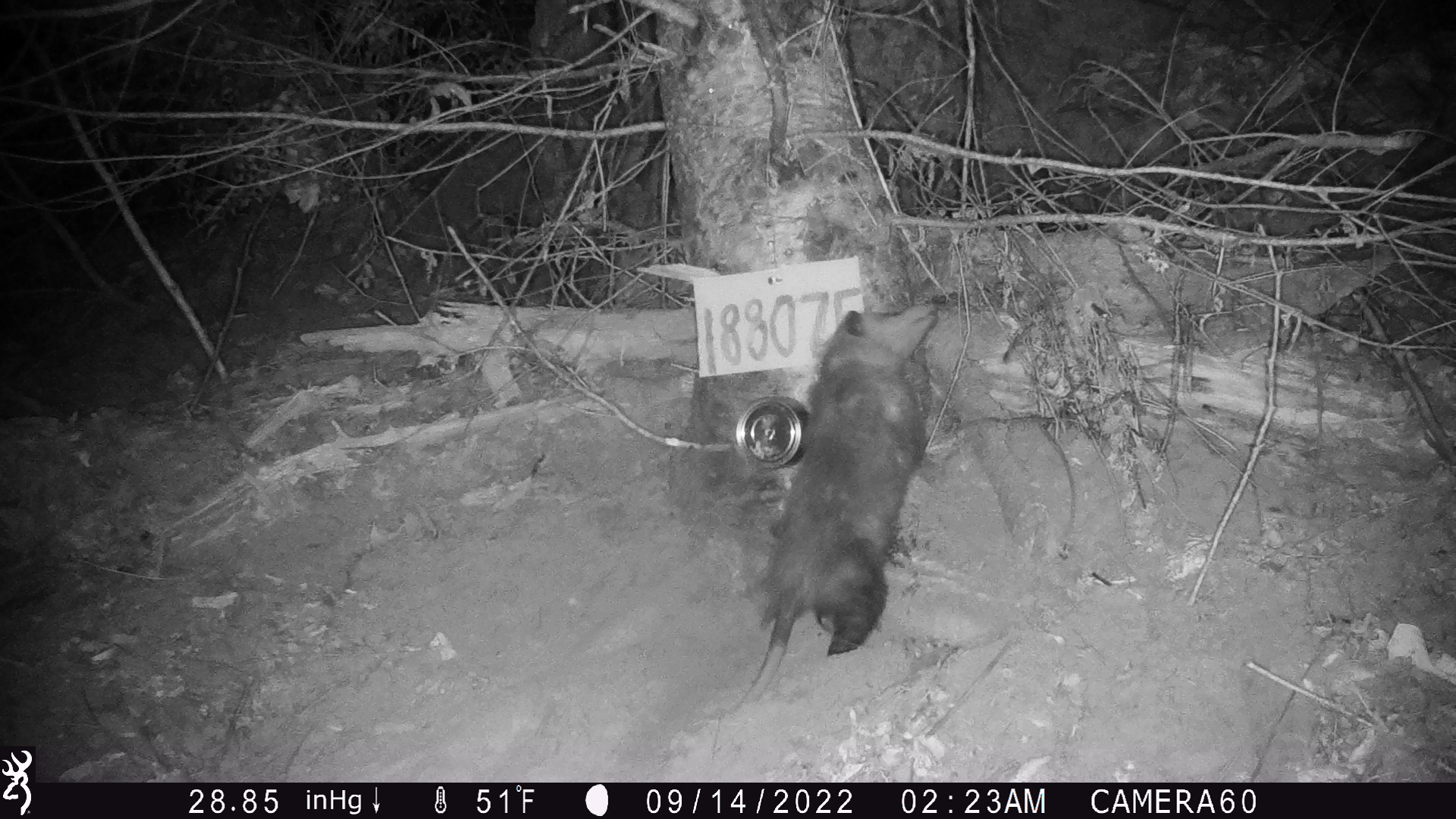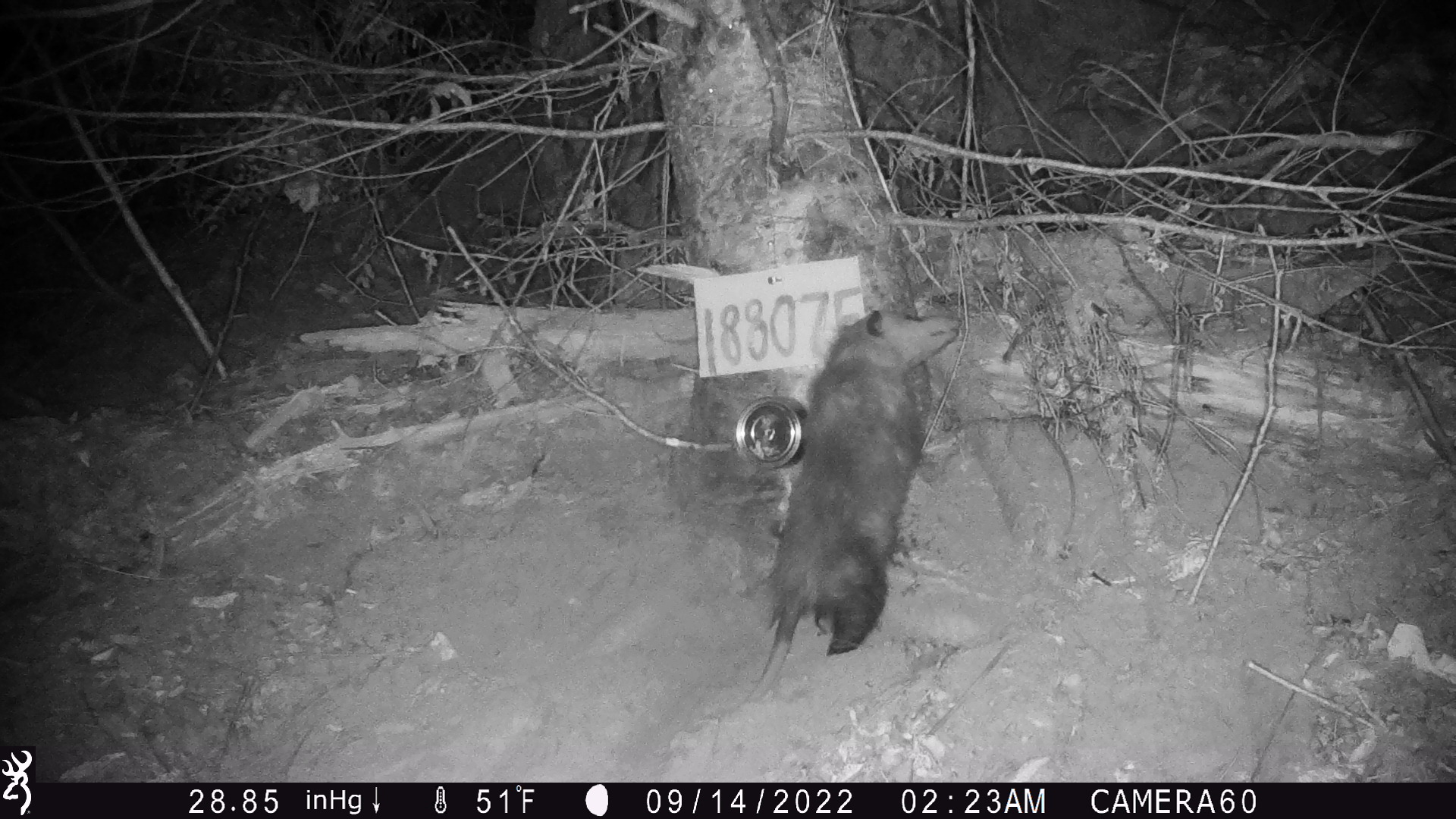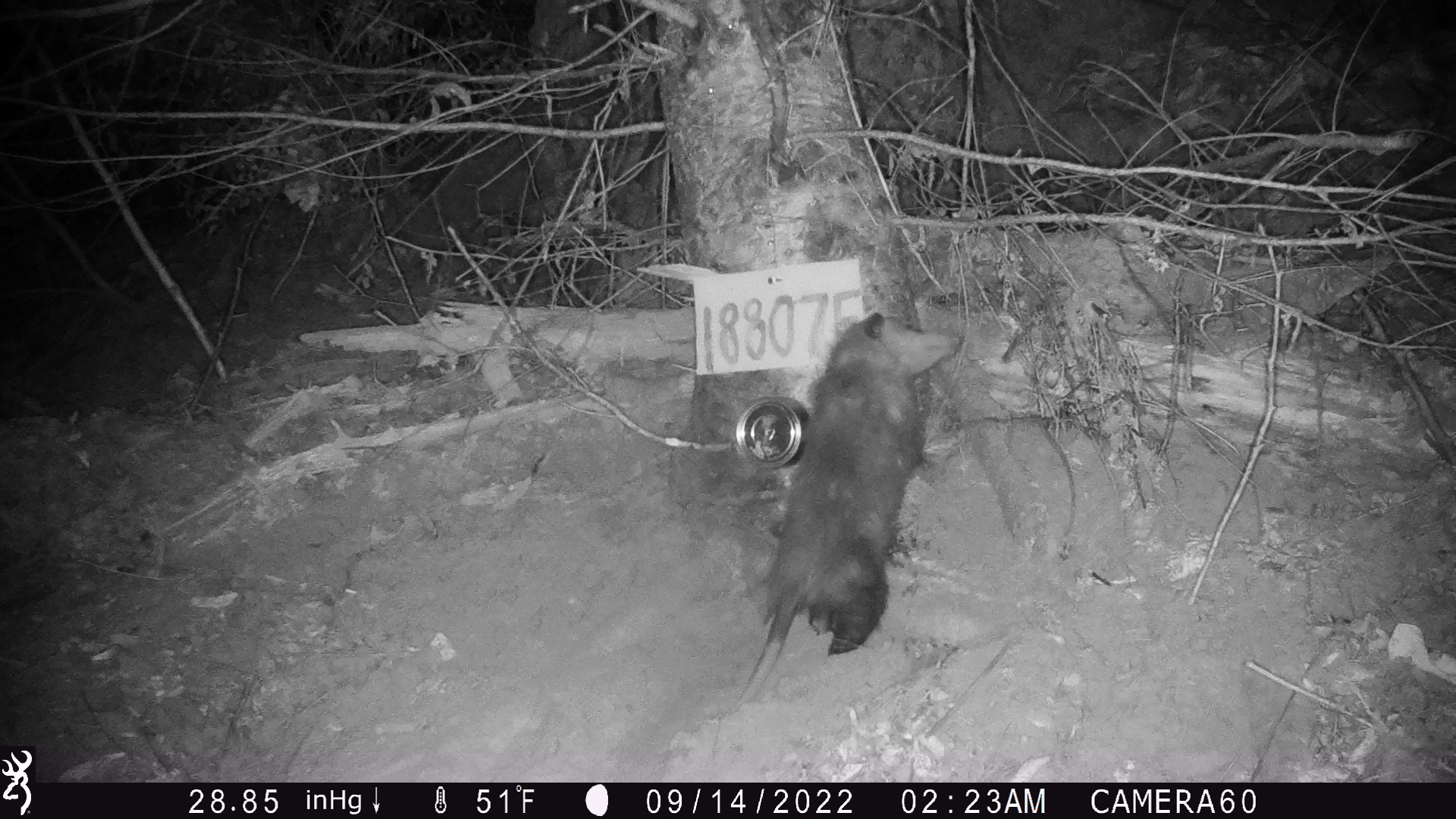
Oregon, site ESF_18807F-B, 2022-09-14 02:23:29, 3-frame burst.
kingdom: Animalia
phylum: Chordata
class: Mammalia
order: Didelphimorphia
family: Didelphidae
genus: Didelphis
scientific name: Didelphis virginiana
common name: virginia opossum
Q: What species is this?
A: Virginia opossum (Didelphis virginiana).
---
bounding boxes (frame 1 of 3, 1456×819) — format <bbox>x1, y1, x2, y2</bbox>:
virginia opossum: <bbox>688, 298, 965, 758</bbox>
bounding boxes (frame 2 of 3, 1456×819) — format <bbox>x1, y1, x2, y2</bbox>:
virginia opossum: <bbox>682, 277, 998, 769</bbox>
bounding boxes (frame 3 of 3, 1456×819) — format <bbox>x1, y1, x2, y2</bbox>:
virginia opossum: <bbox>649, 299, 981, 761</bbox>